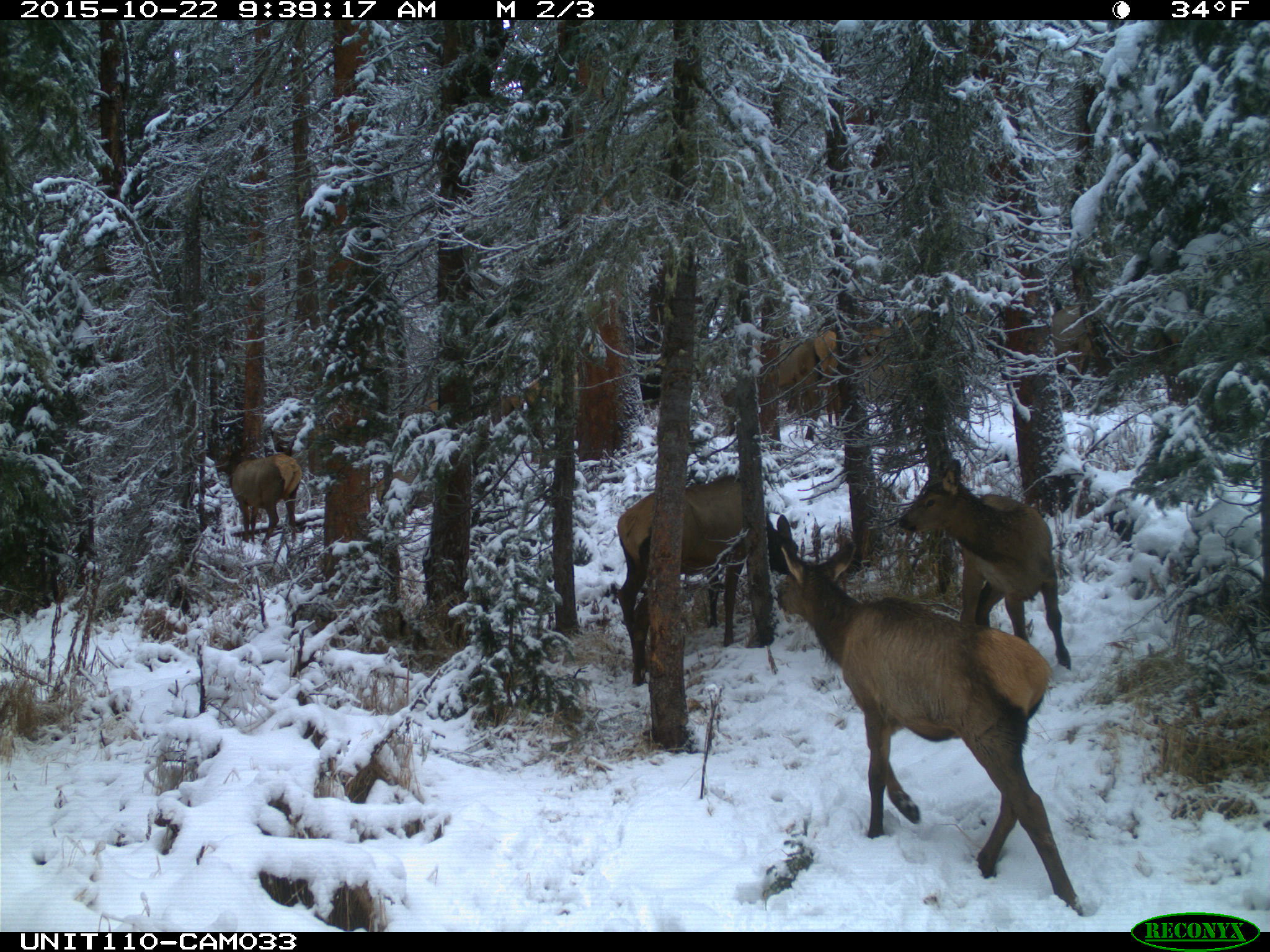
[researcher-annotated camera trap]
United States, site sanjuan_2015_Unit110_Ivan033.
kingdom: Animalia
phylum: Chordata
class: Mammalia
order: Artiodactyla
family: Cervidae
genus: Cervus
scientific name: Cervus elaphus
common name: red deer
Cervus elaphus (red deer).